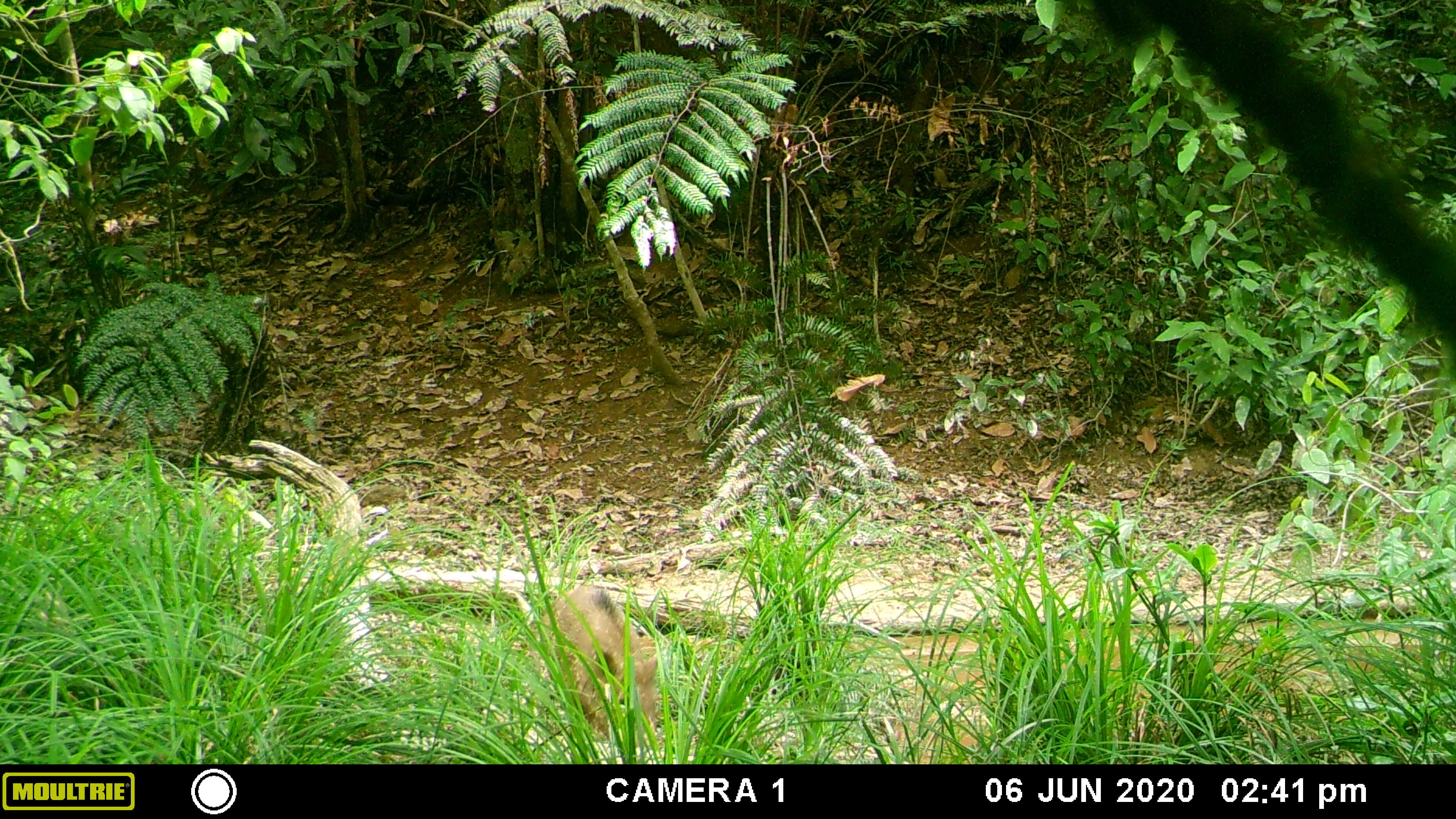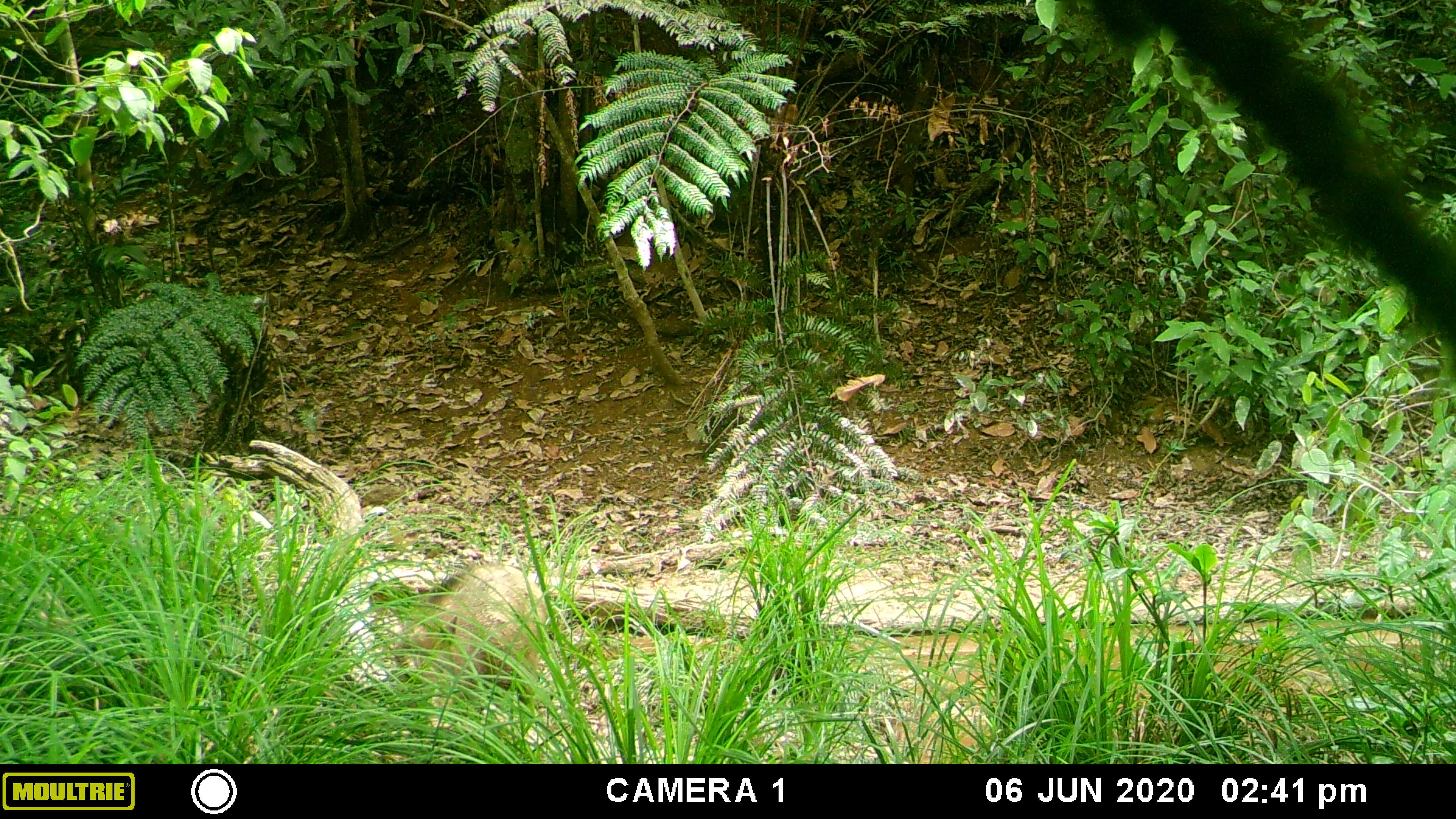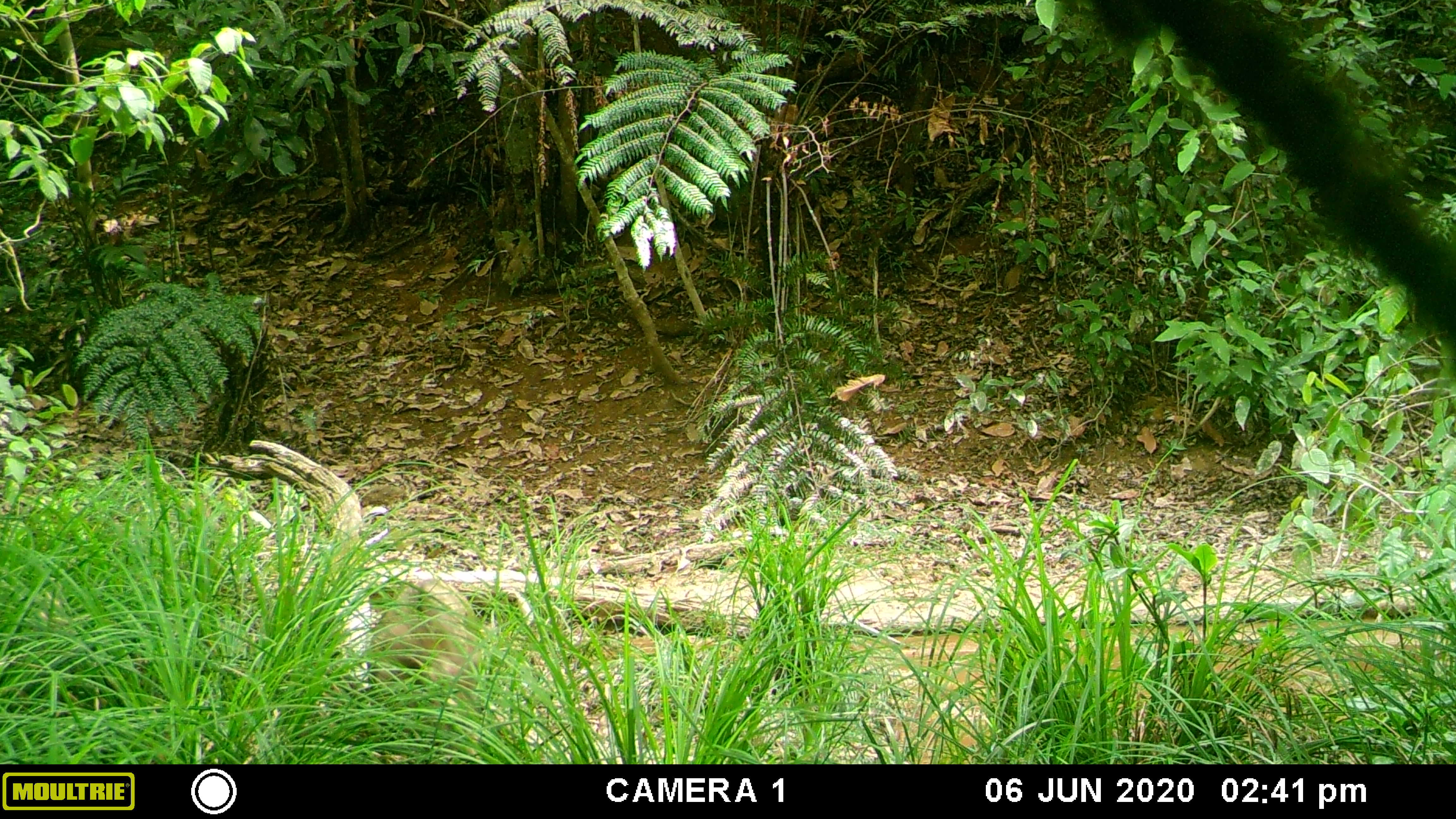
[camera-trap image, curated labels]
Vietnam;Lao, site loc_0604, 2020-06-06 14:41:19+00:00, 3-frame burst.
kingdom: Animalia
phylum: Chordata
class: Mammalia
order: Artiodactyla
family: Suidae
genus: Sus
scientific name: Sus scrofa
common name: eurasian wild pig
Eurasian wild pig (Sus scrofa). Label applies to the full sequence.